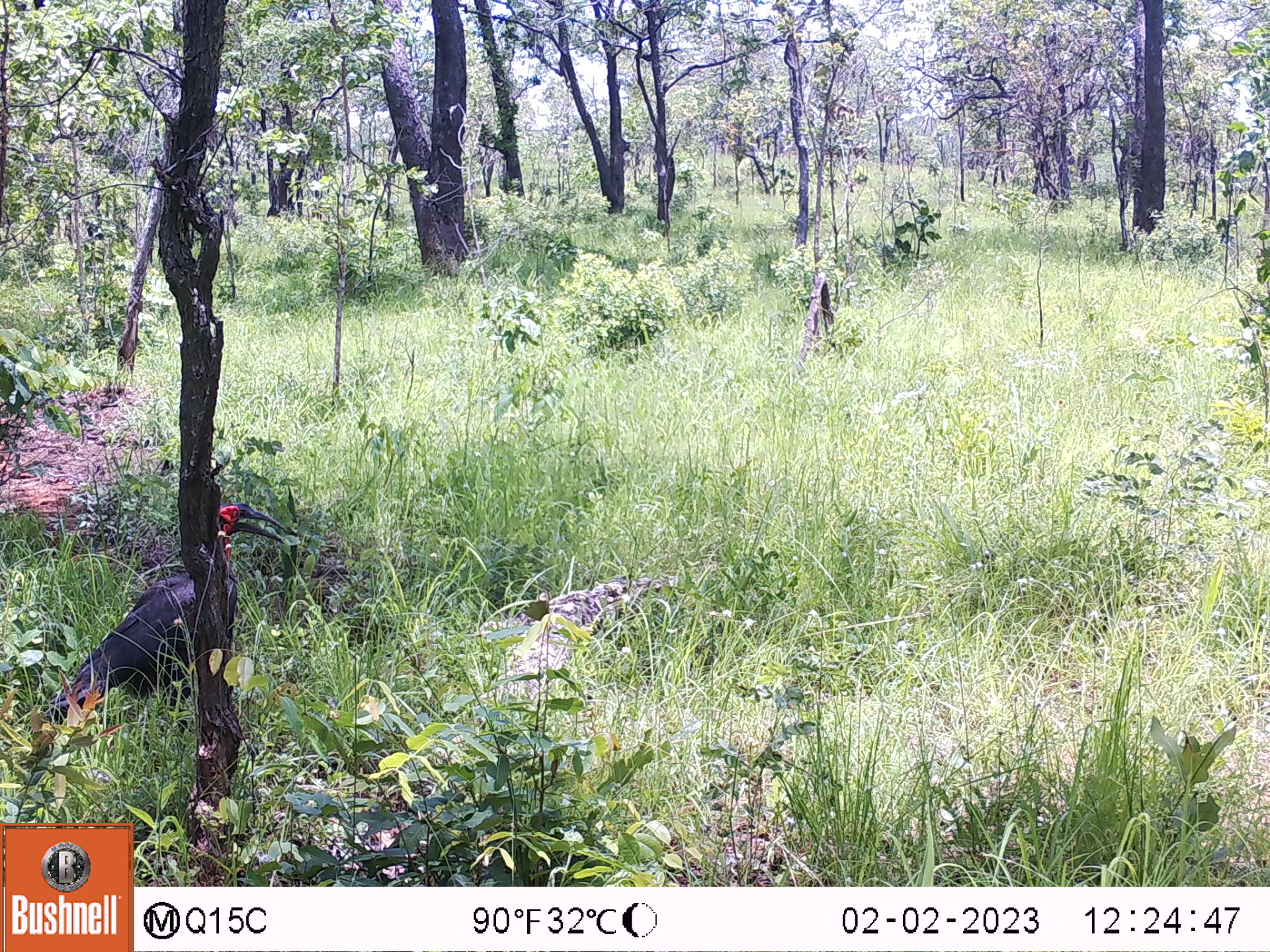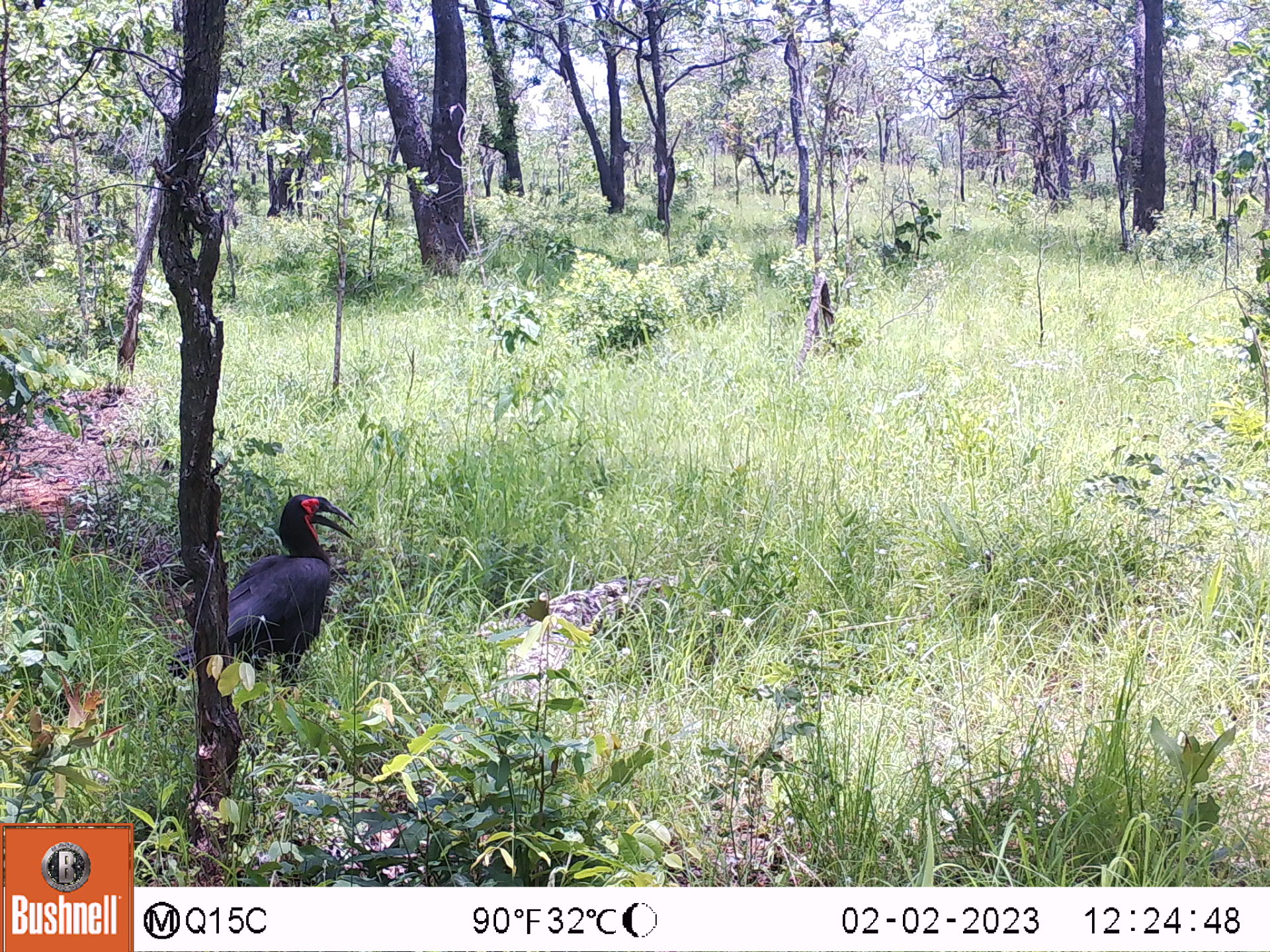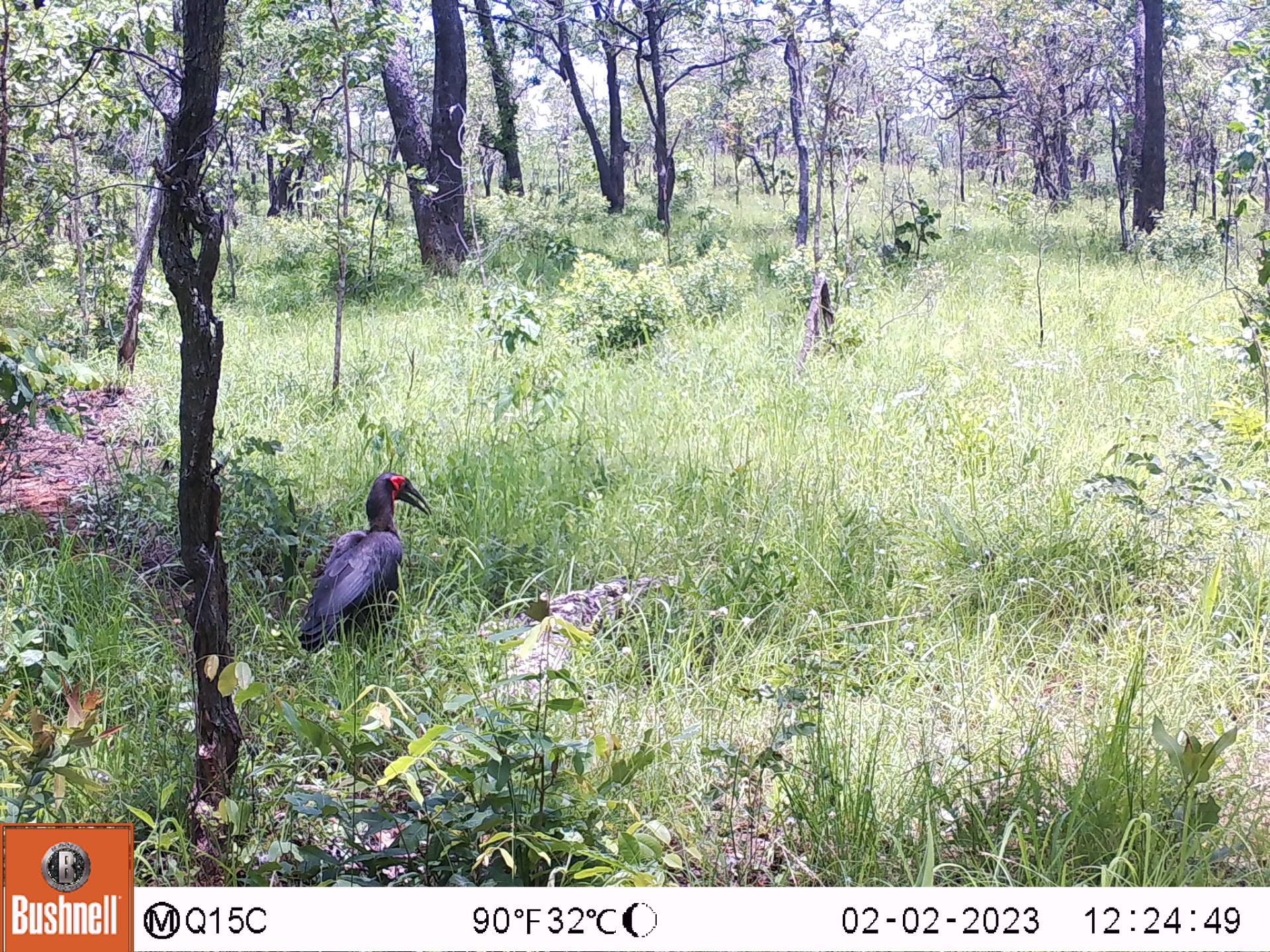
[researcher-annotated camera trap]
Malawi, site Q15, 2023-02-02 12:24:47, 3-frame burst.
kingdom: Animalia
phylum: Chordata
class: Aves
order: Bucerotiformes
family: Bucorvidae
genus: Bucorvus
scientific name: Bucorvus leadbeateri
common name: southern ground hornbill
Southern ground hornbill (Bucorvus leadbeateri), count 1.